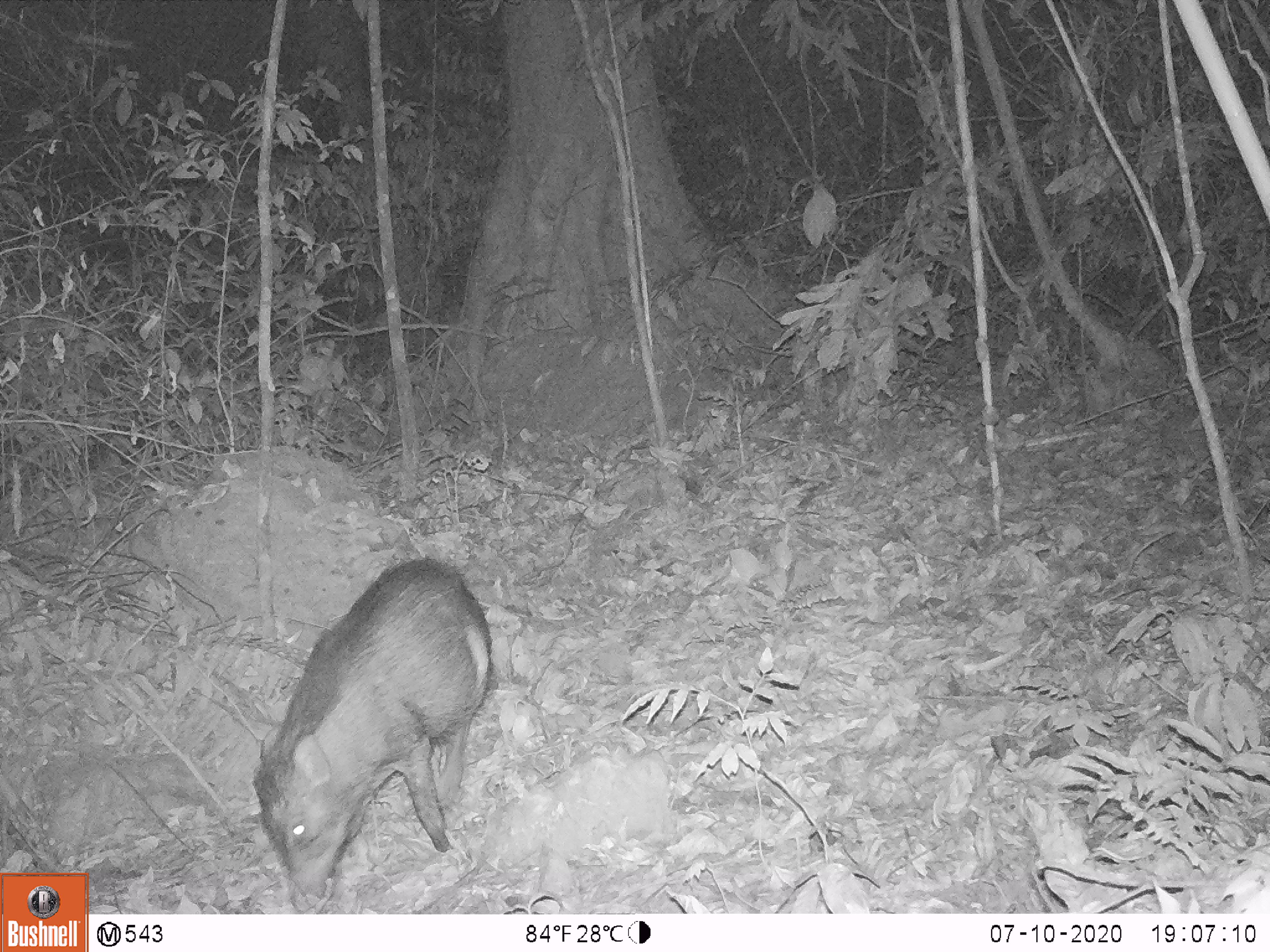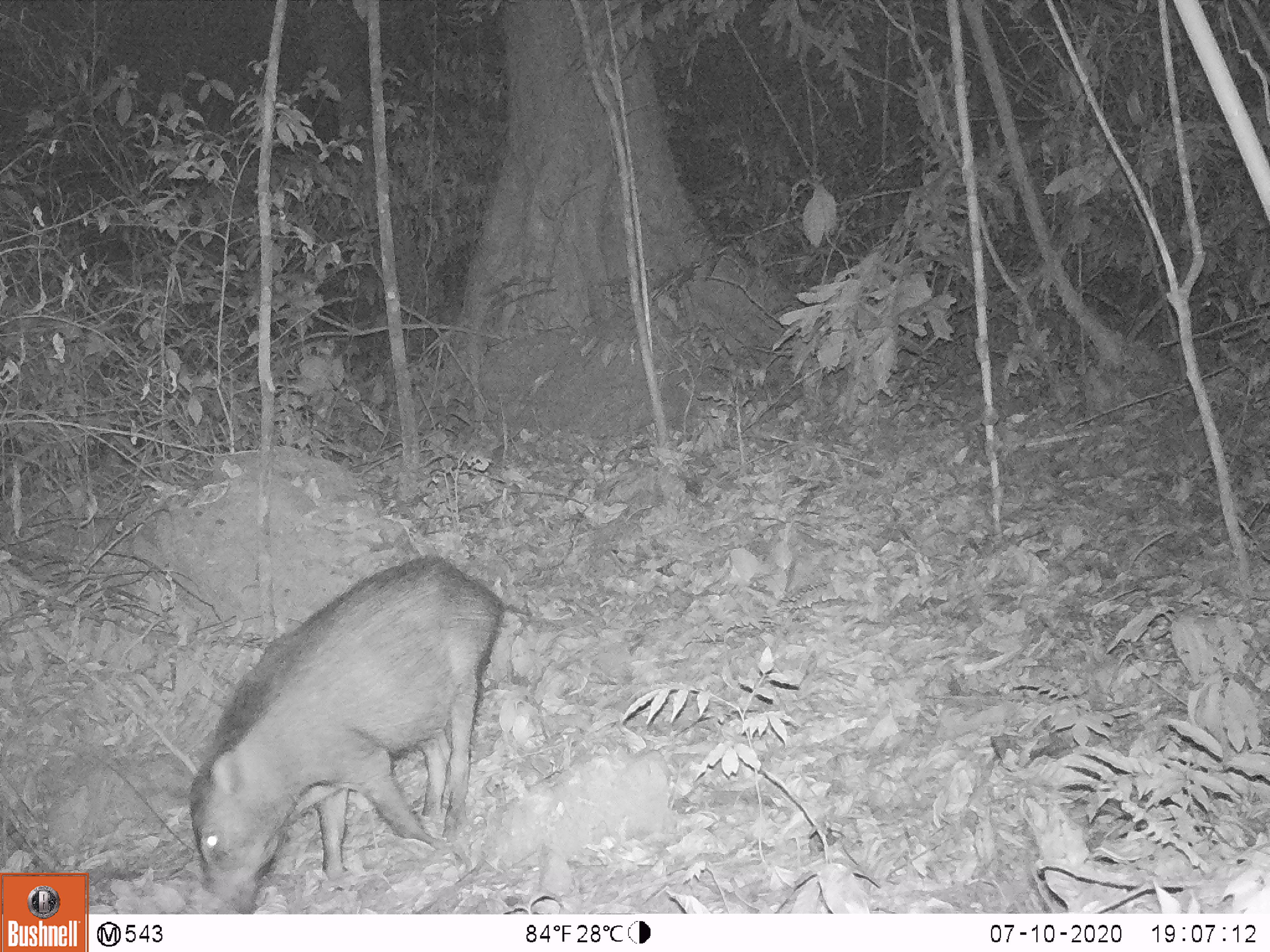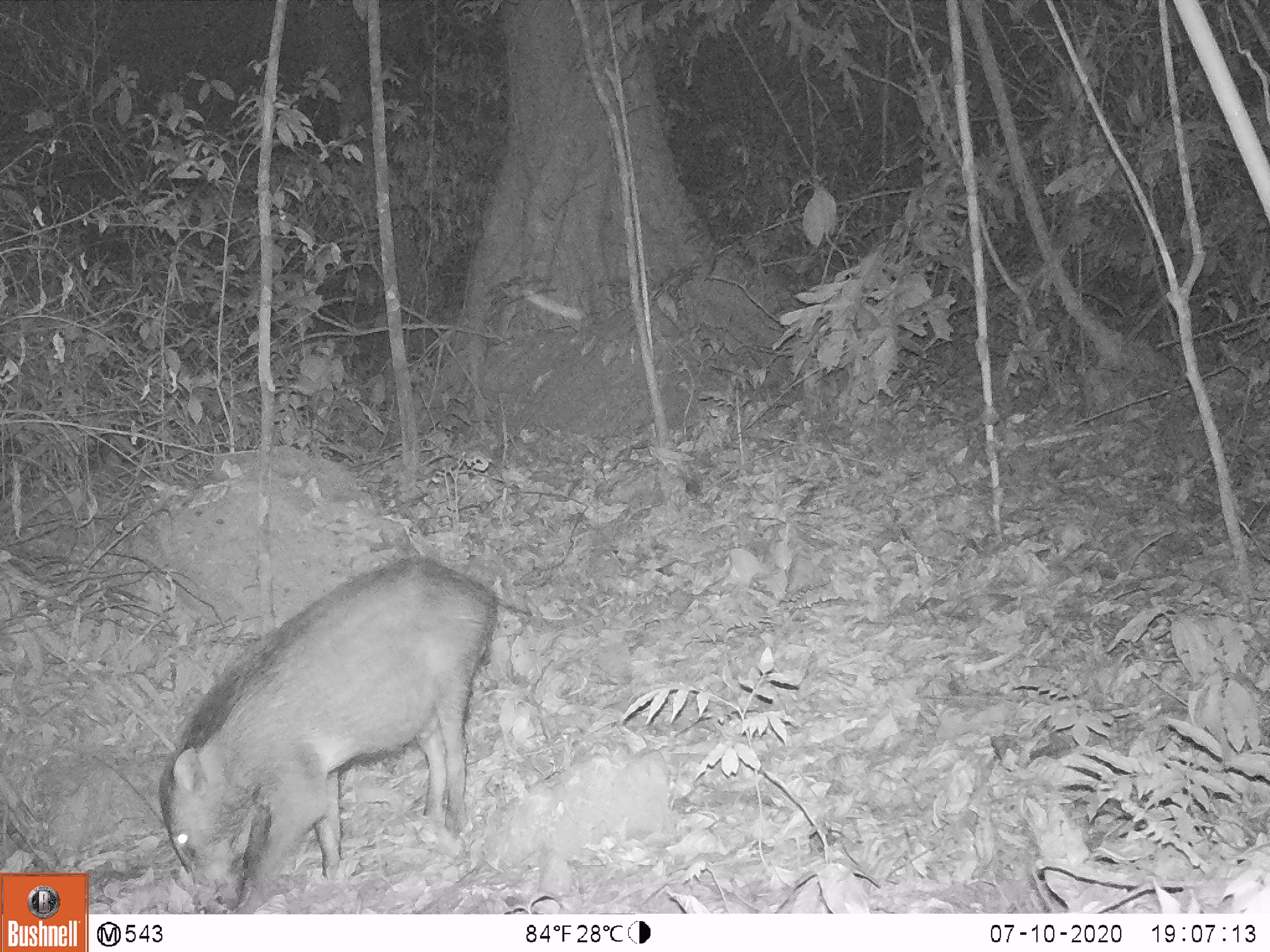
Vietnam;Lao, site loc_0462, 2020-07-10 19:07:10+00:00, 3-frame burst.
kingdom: Animalia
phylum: Chordata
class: Mammalia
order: Artiodactyla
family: Suidae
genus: Sus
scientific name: Sus scrofa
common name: eurasian wild pig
Eurasian wild pig (Sus scrofa). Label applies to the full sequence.